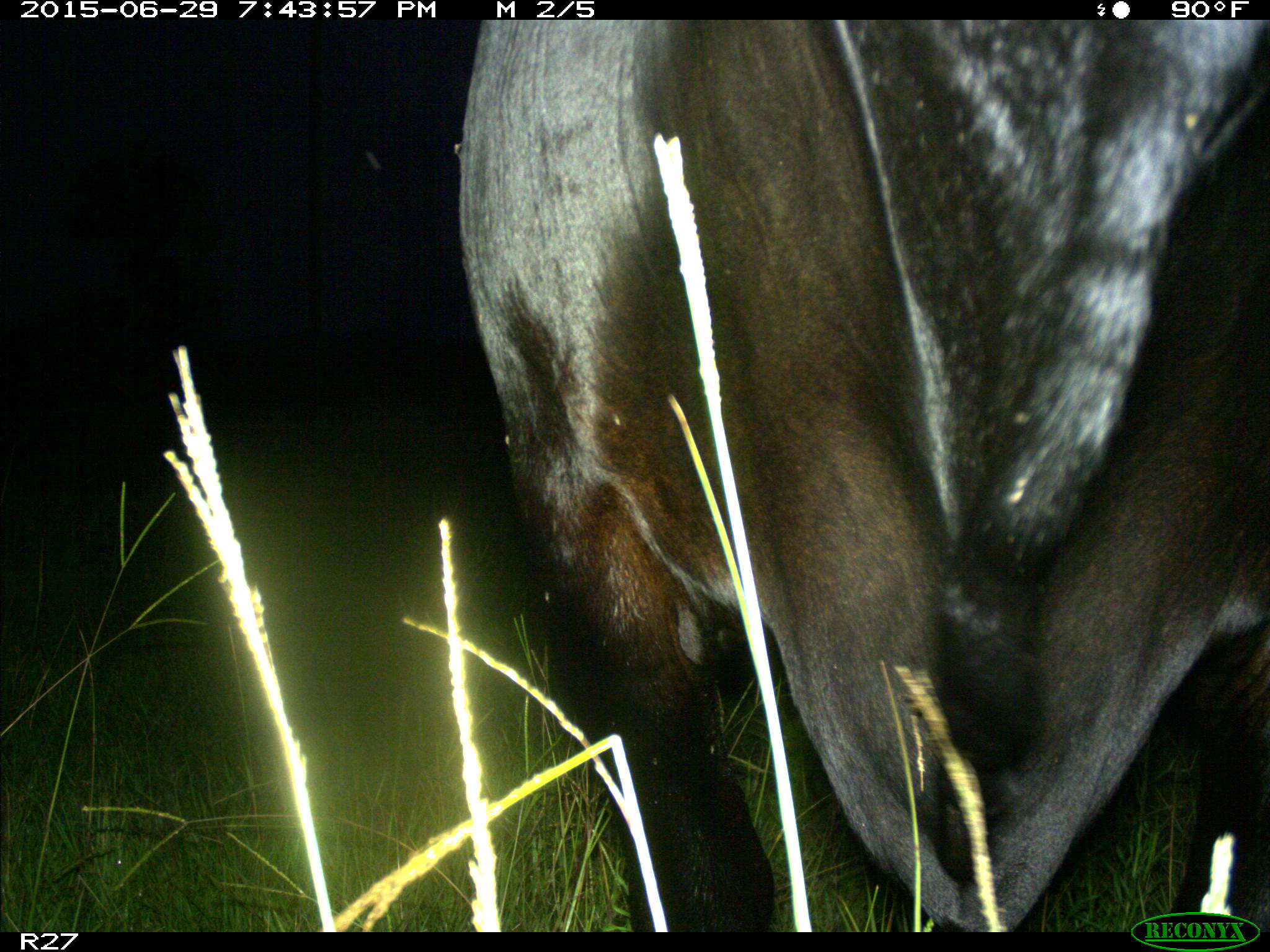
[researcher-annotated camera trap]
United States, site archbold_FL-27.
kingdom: Animalia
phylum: Chordata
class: Mammalia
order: Artiodactyla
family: Bovidae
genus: Bos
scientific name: Bos taurus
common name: domestic cow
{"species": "Bos taurus (domestic cow)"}